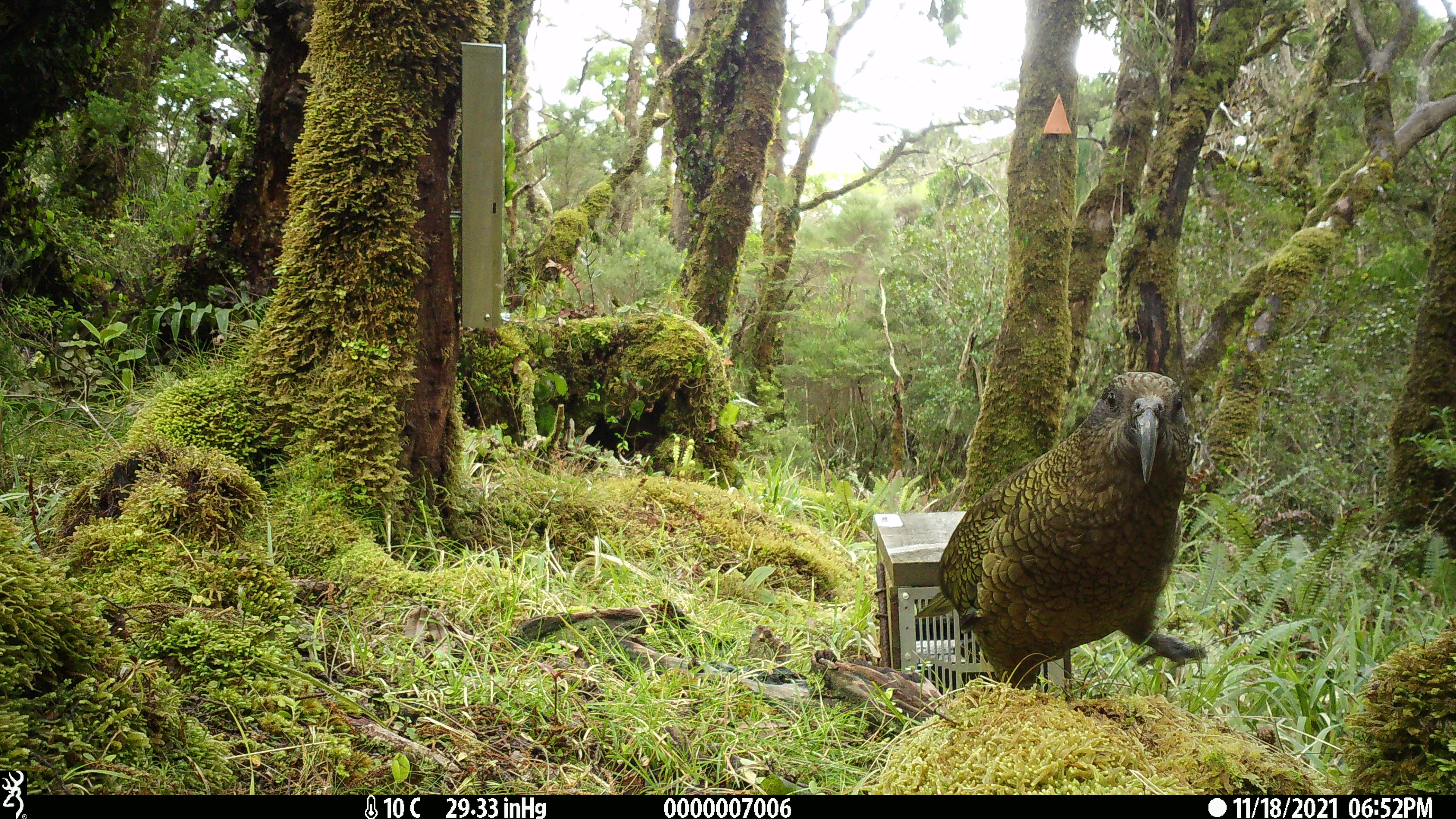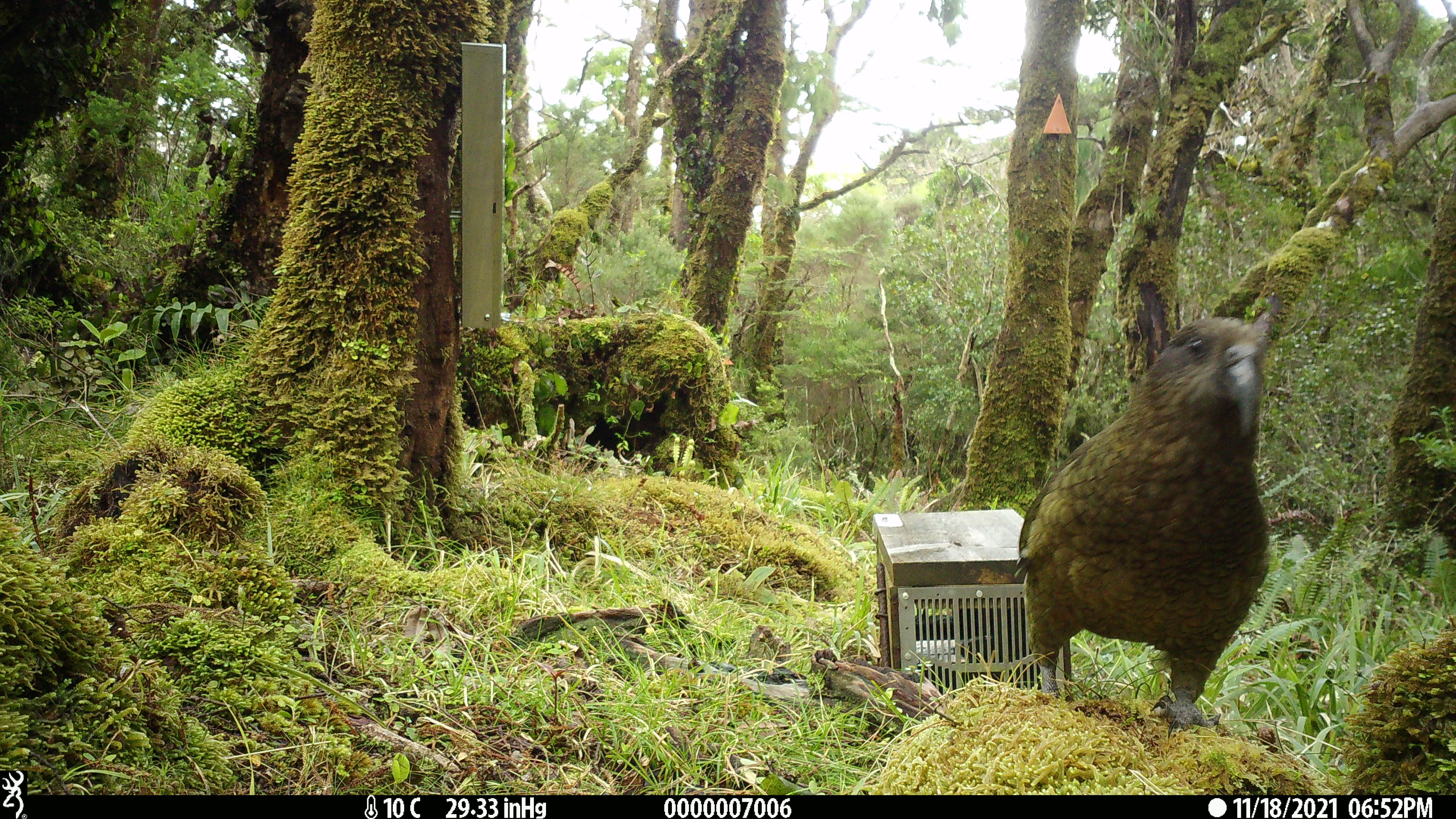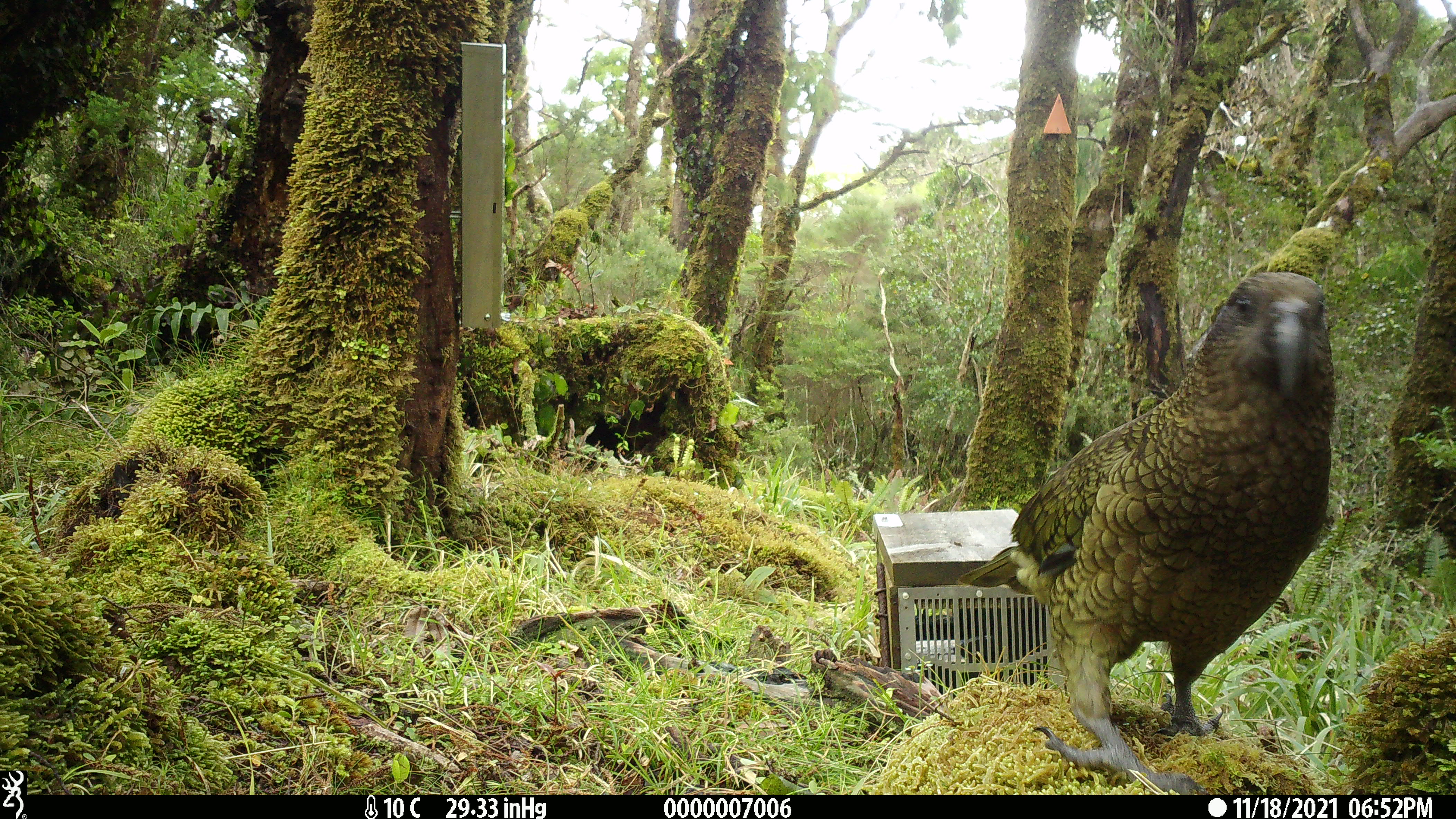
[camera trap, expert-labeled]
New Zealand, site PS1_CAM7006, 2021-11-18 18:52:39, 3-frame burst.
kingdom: Animalia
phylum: Chordata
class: Aves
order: Psittaciformes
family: Strigopidae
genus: Nestor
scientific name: Nestor notabilis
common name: kea